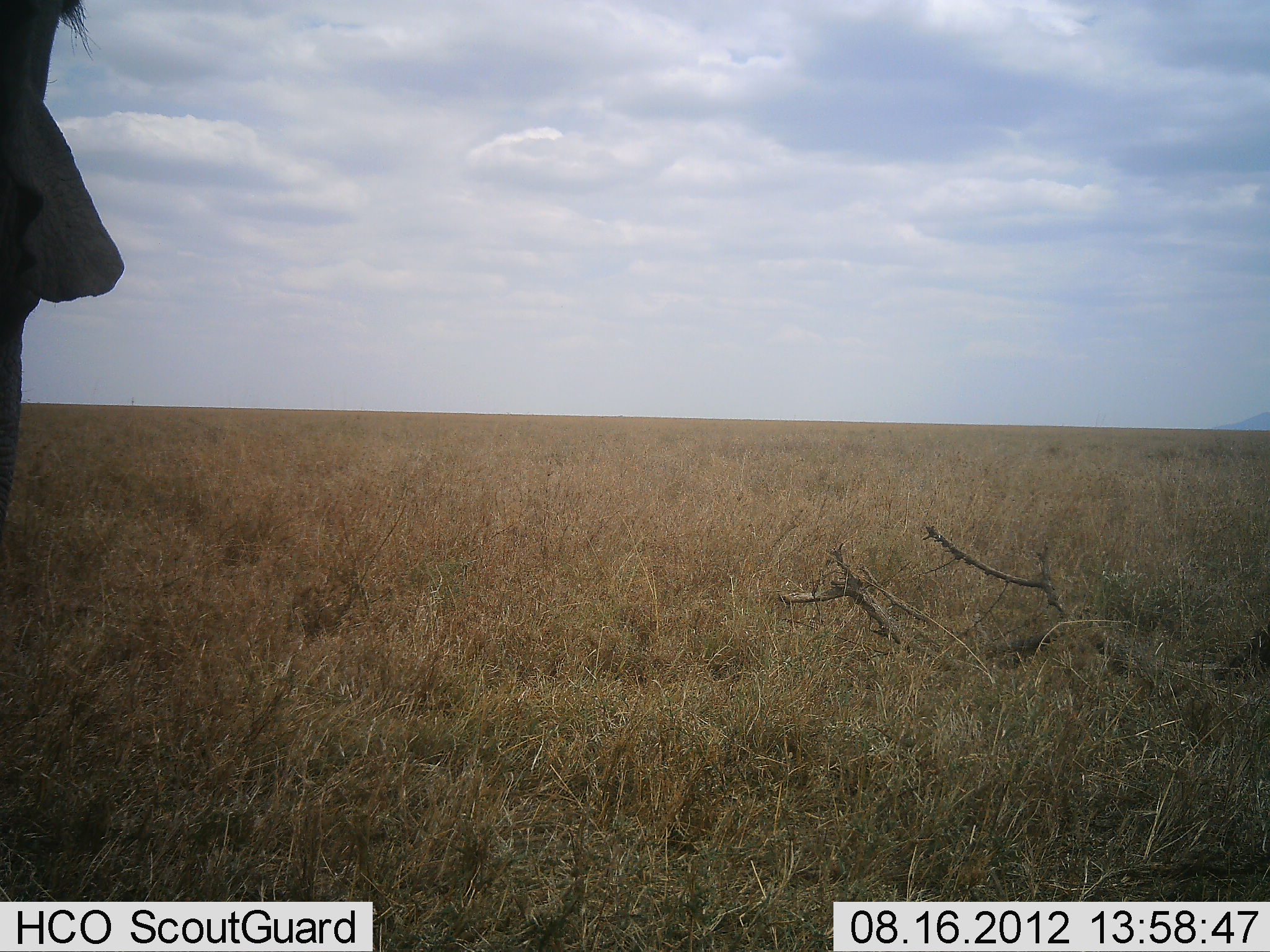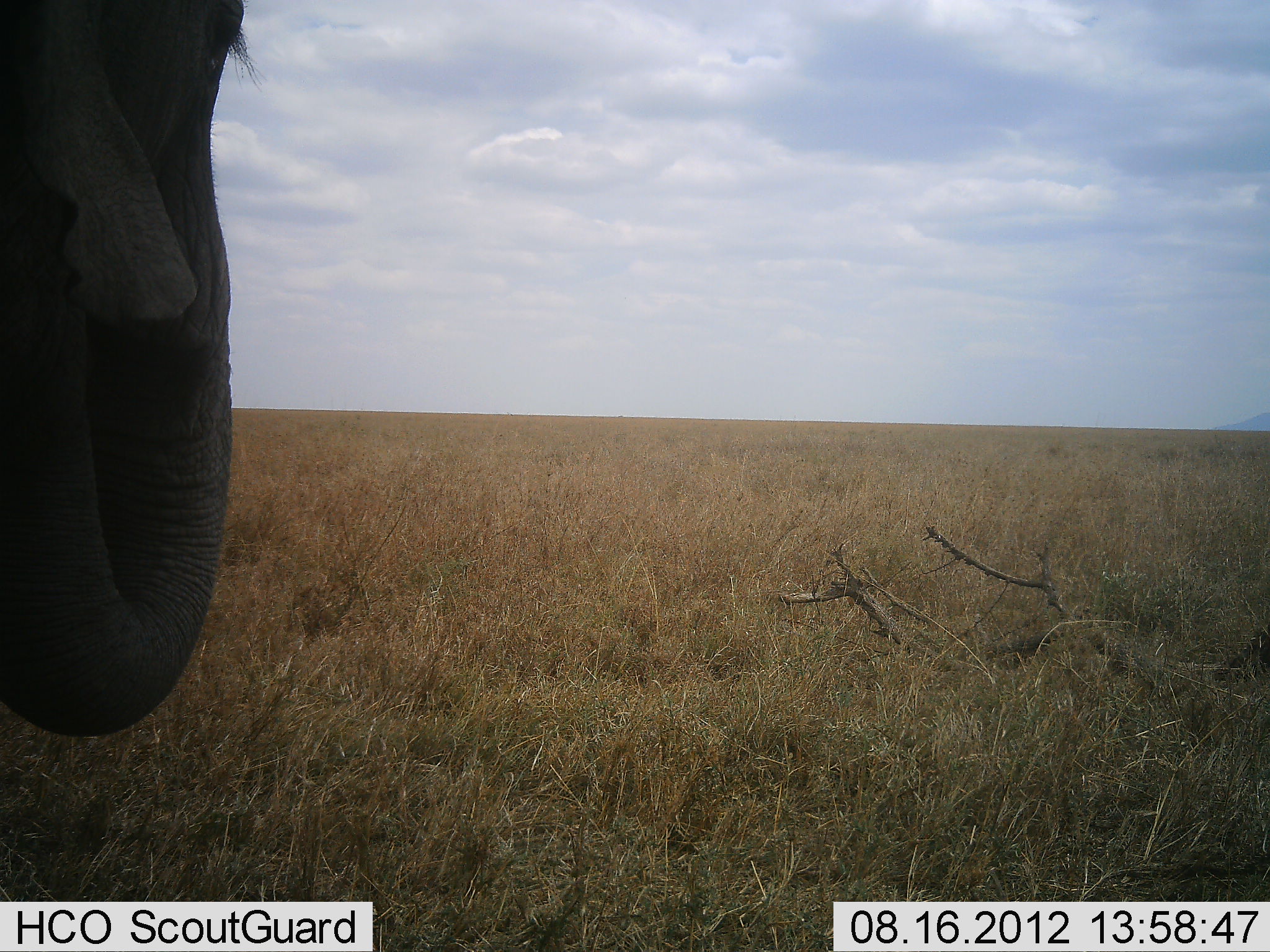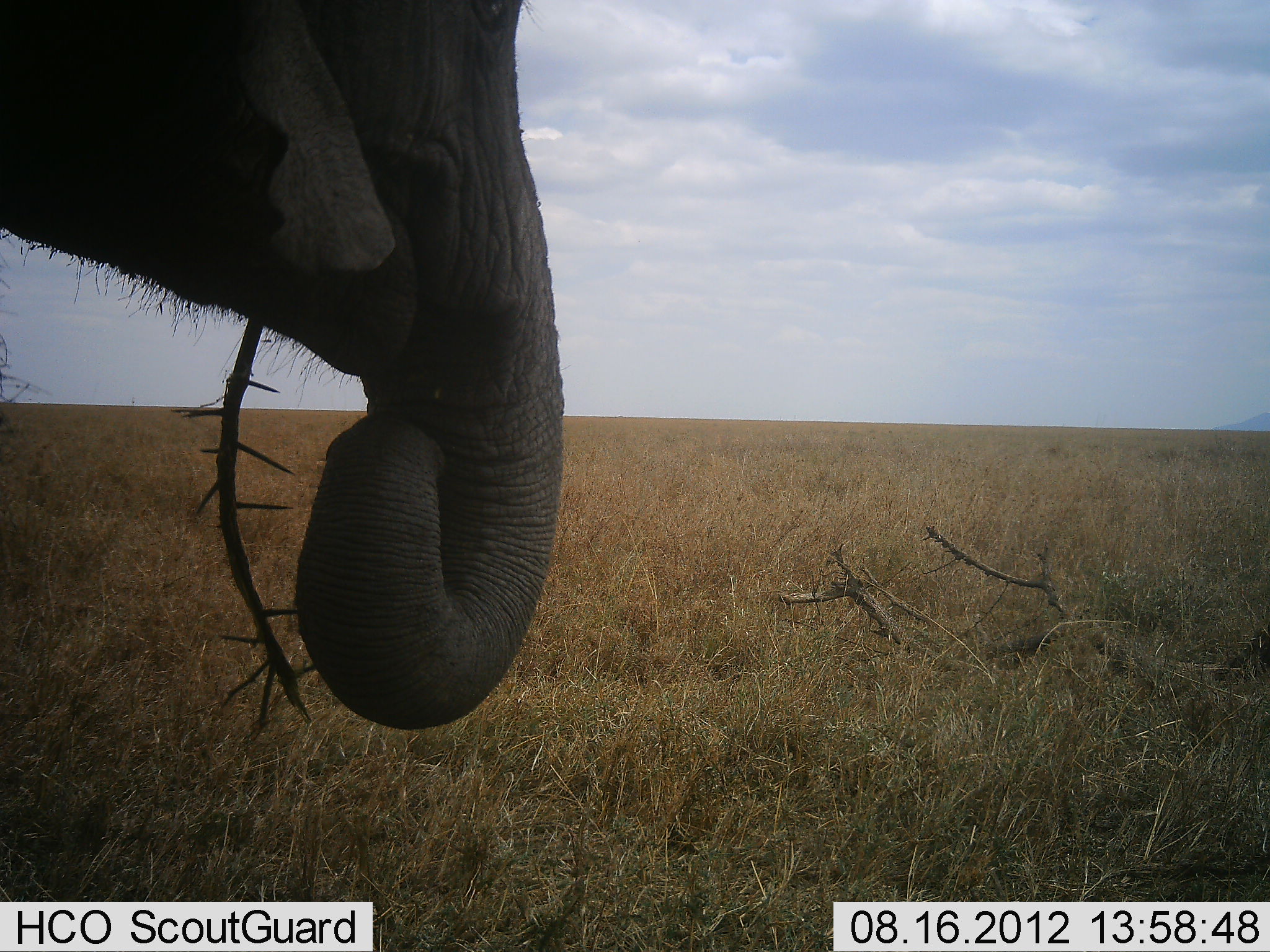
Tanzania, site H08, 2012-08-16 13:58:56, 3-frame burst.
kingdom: Animalia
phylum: Chordata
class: Mammalia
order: Proboscidea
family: Elephantidae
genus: Loxodonta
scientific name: Loxodonta africana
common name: african bush elephant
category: elephant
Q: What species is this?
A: Elephant (african bush elephant) (Loxodonta africana).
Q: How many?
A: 1.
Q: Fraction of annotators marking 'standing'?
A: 20%.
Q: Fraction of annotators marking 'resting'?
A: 0%.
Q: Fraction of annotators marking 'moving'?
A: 30%.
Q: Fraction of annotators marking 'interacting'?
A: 0%.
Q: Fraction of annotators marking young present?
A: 10%.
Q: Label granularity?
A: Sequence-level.